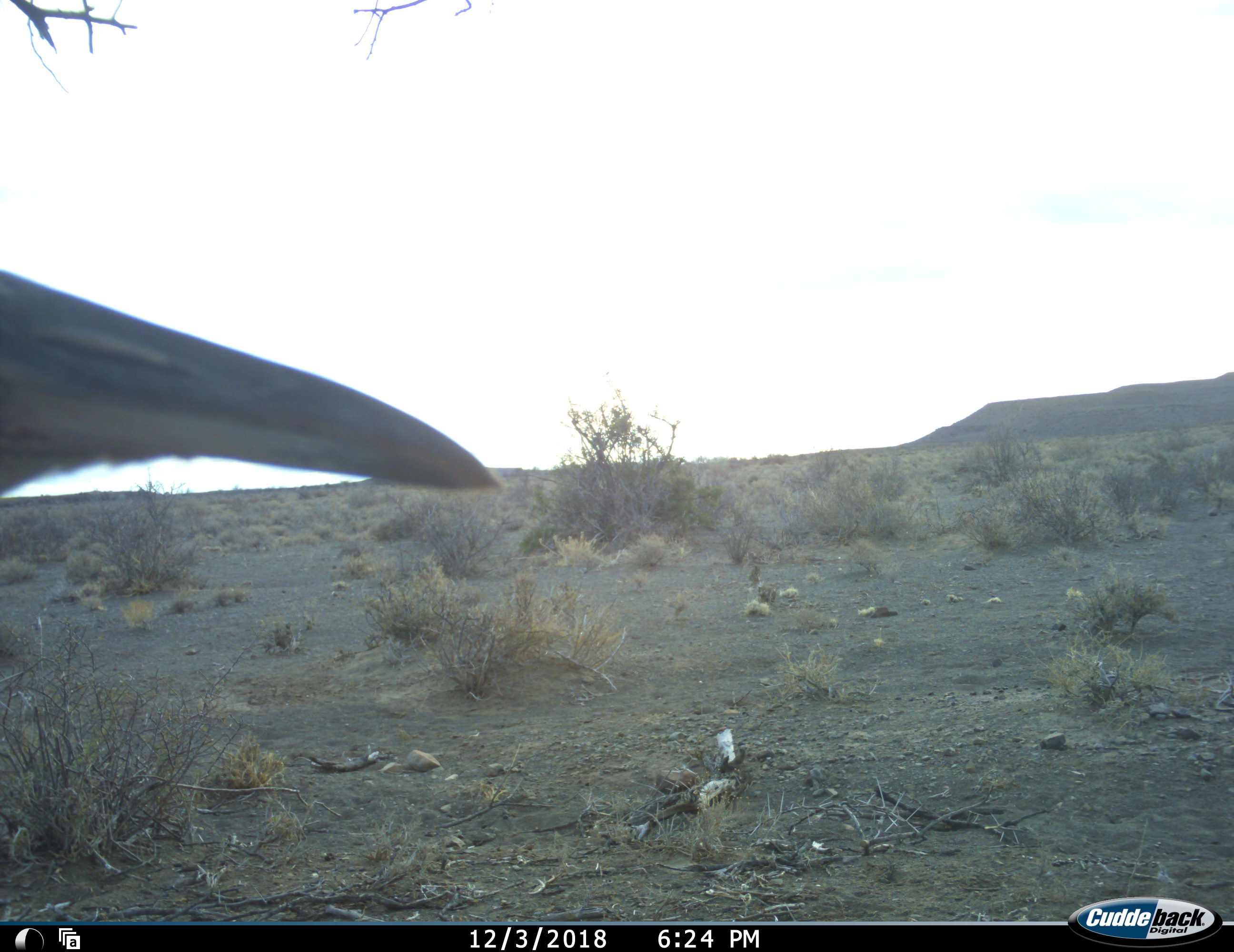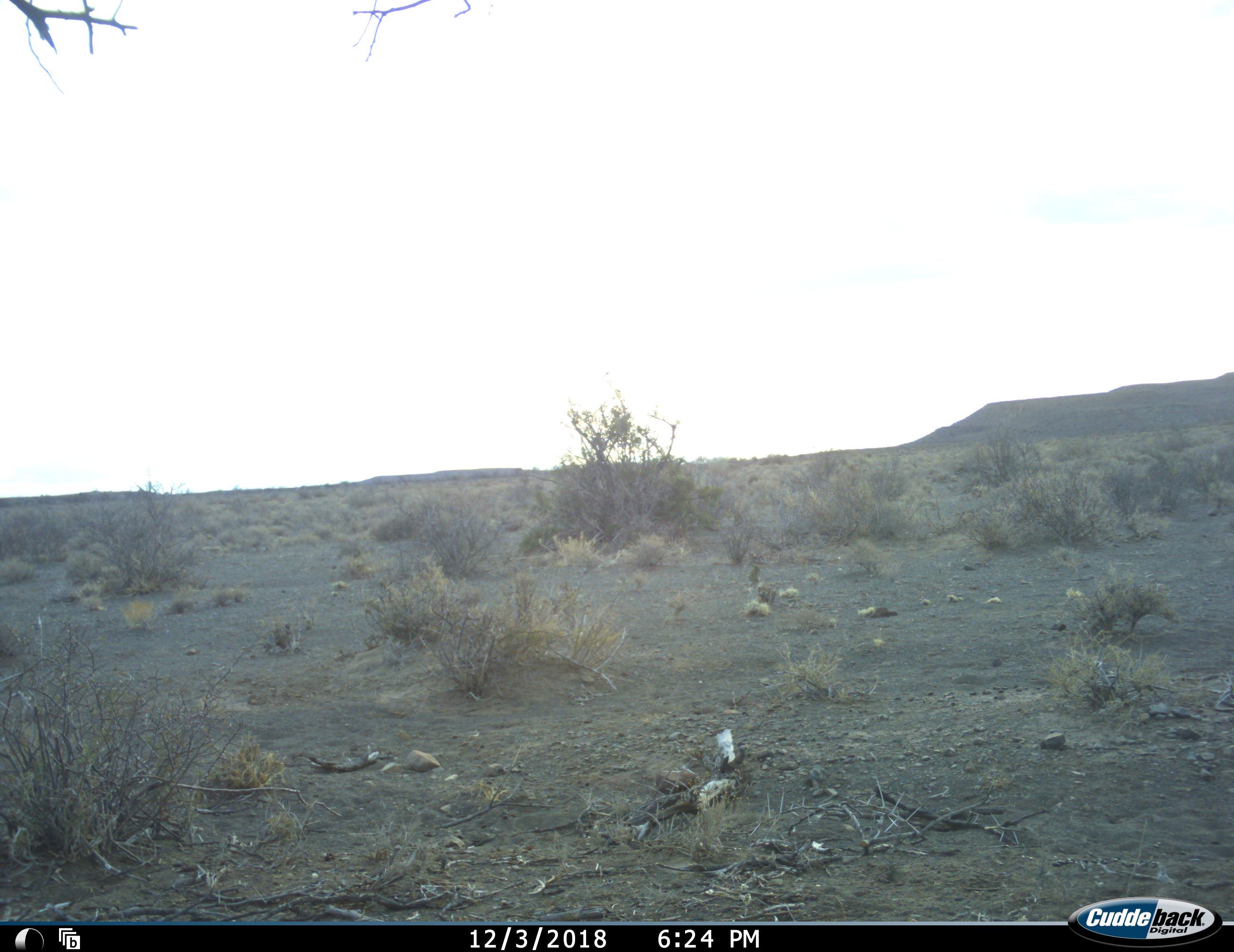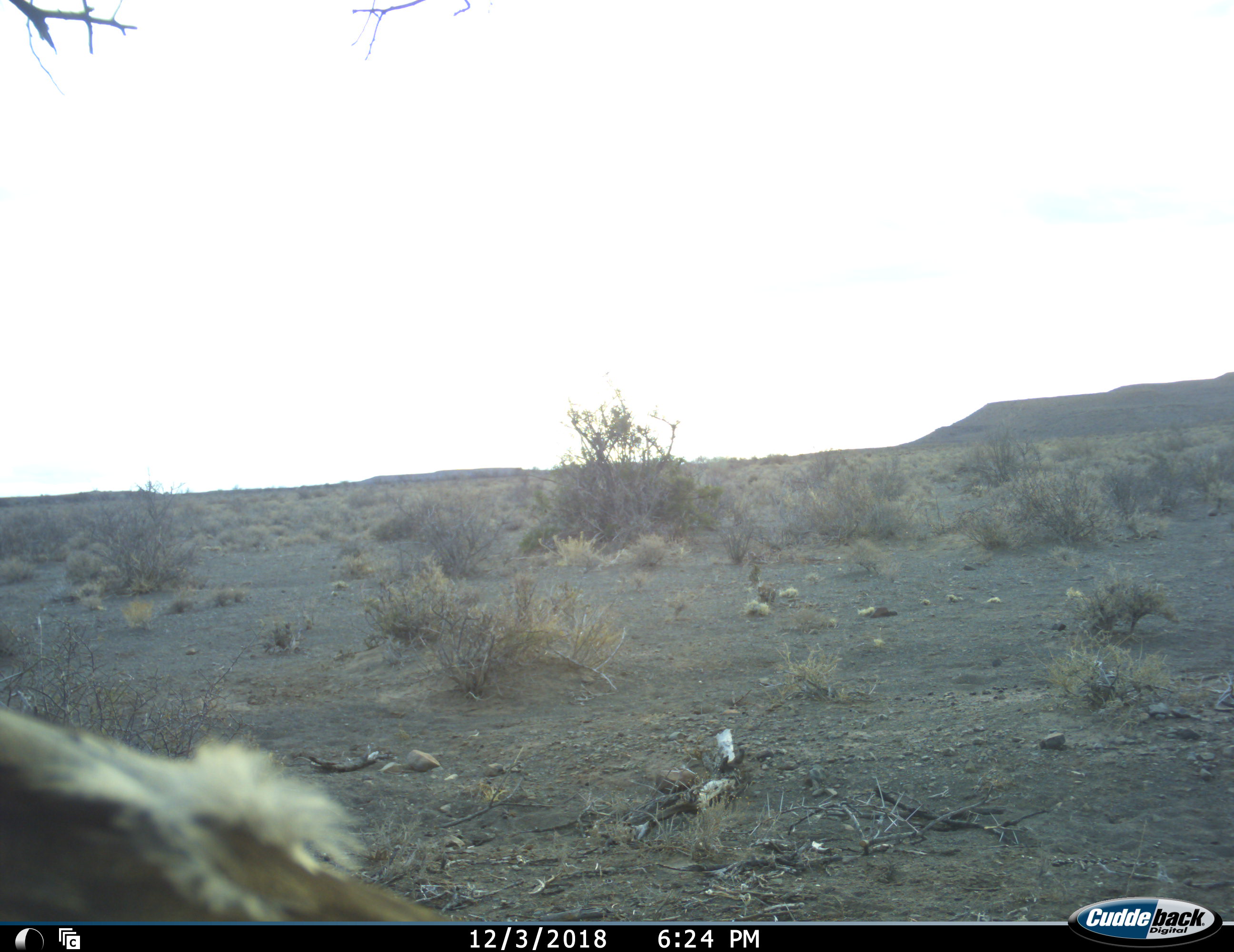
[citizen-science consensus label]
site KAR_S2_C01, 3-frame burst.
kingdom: Animalia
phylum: Chordata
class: Aves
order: Otidiformes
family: Otididae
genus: Ardeotis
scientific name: Ardeotis kori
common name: kori bustard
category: bustardkori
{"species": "bustardkori (kori bustard) (Ardeotis kori)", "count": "1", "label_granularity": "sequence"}